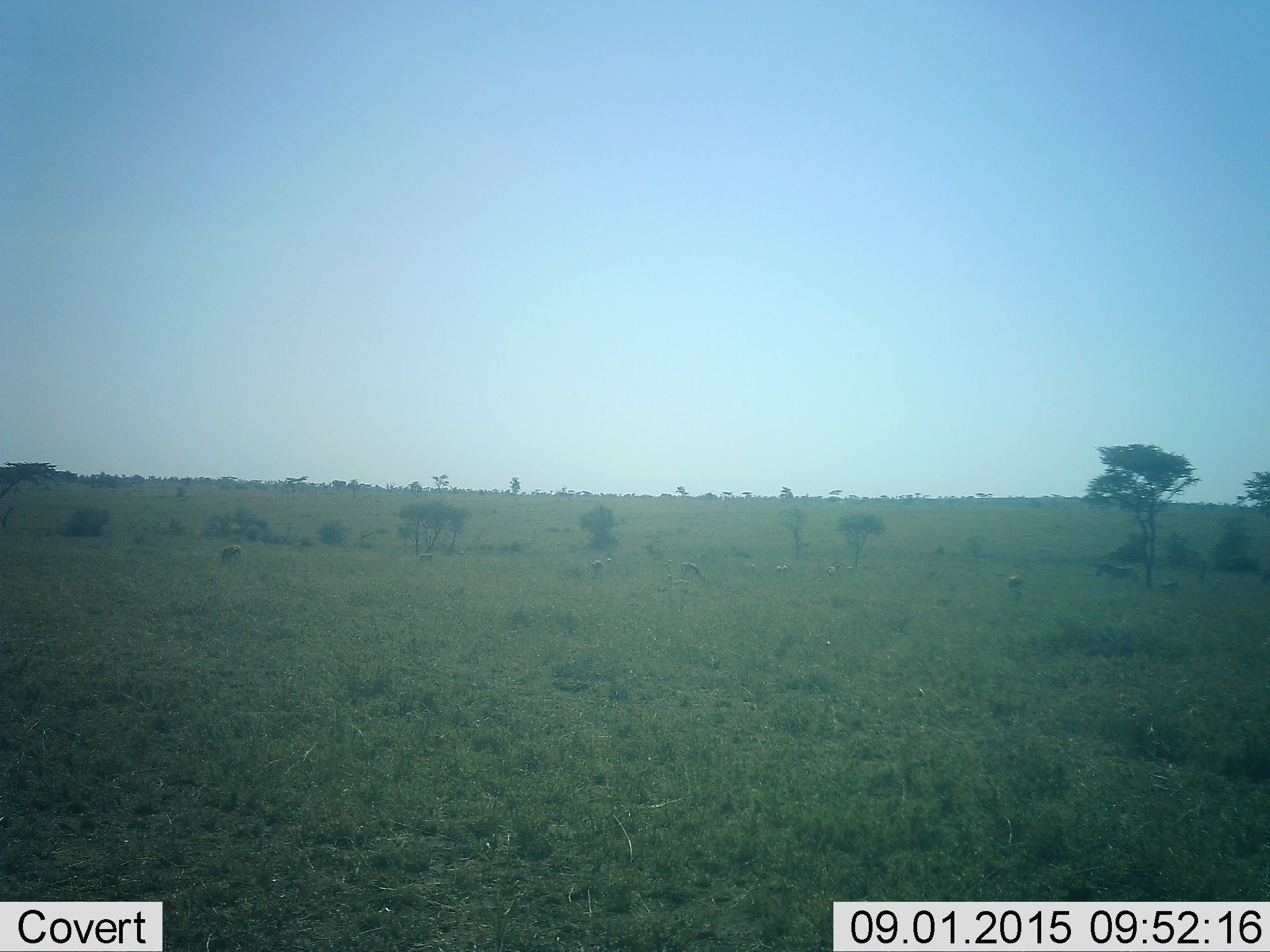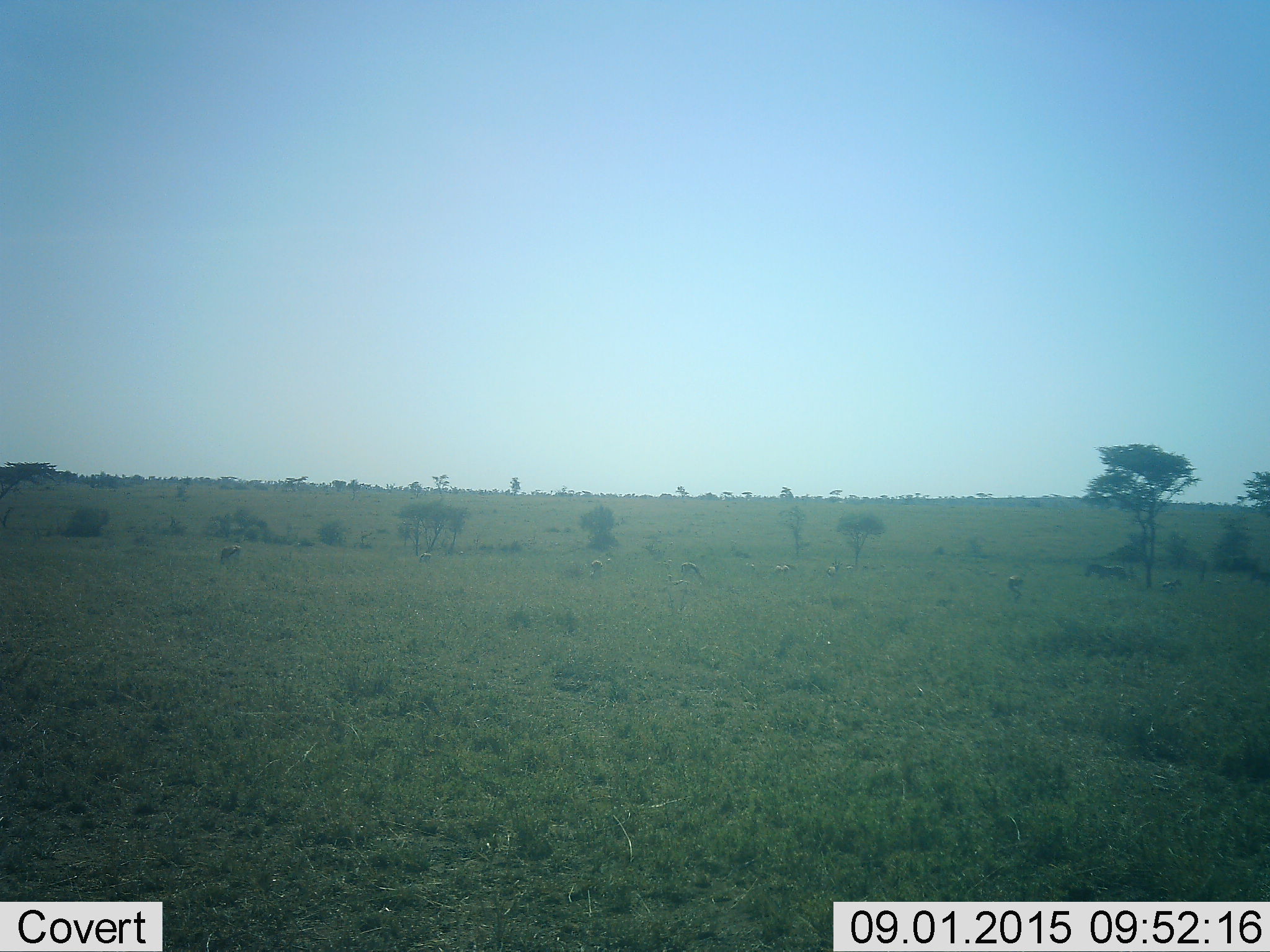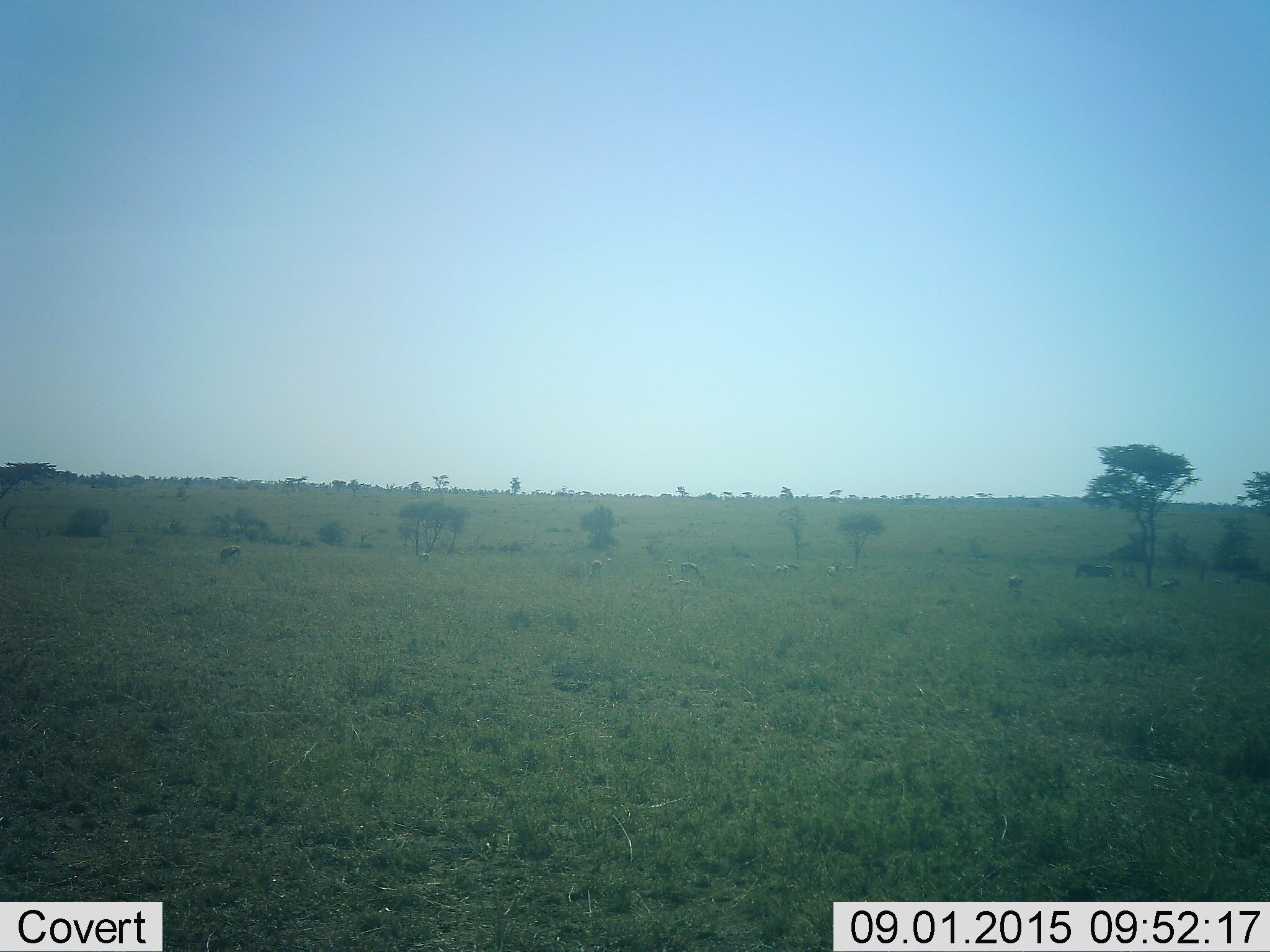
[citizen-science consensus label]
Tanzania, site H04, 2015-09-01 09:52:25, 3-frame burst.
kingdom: Animalia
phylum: Chordata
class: Mammalia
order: Artiodactyla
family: Bovidae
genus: Eudorcas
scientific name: Eudorcas thomsonii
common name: thomson's gazelle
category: gazellethomsons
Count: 11-50.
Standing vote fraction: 50%.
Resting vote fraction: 33%.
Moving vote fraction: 33%.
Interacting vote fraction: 0%.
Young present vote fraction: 0%.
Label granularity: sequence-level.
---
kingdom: Animalia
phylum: Chordata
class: Mammalia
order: Perissodactyla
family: Equidae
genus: Equus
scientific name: Equus quagga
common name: plains zebra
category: zebra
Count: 2.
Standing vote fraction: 20%.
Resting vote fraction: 0%.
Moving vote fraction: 80%.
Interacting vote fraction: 0%.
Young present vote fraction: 0%.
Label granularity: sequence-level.